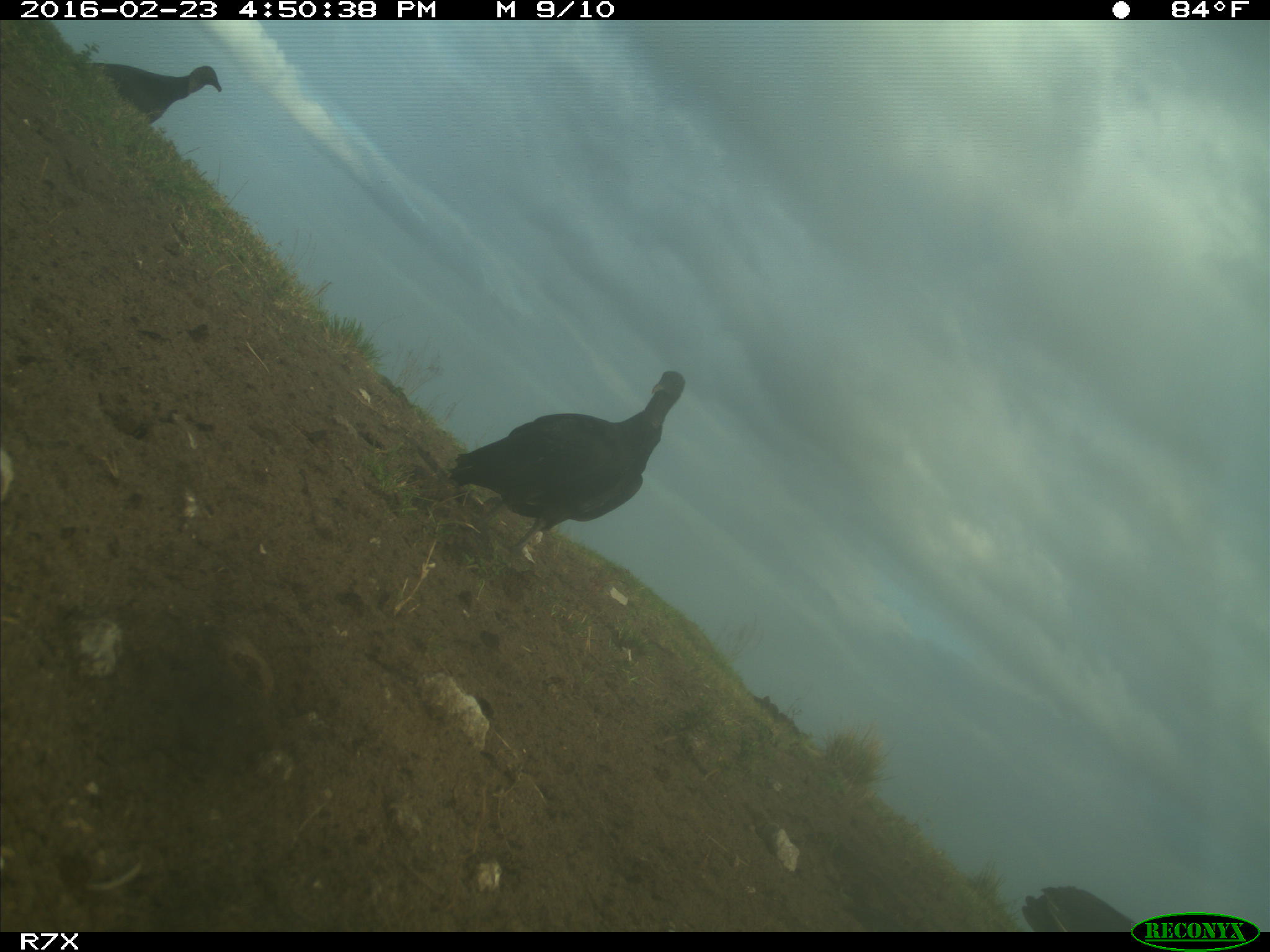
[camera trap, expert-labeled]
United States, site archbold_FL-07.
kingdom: Animalia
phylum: Chordata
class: Aves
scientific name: Aves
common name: birds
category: unidentified bird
Unidentified bird (birds) (Aves).